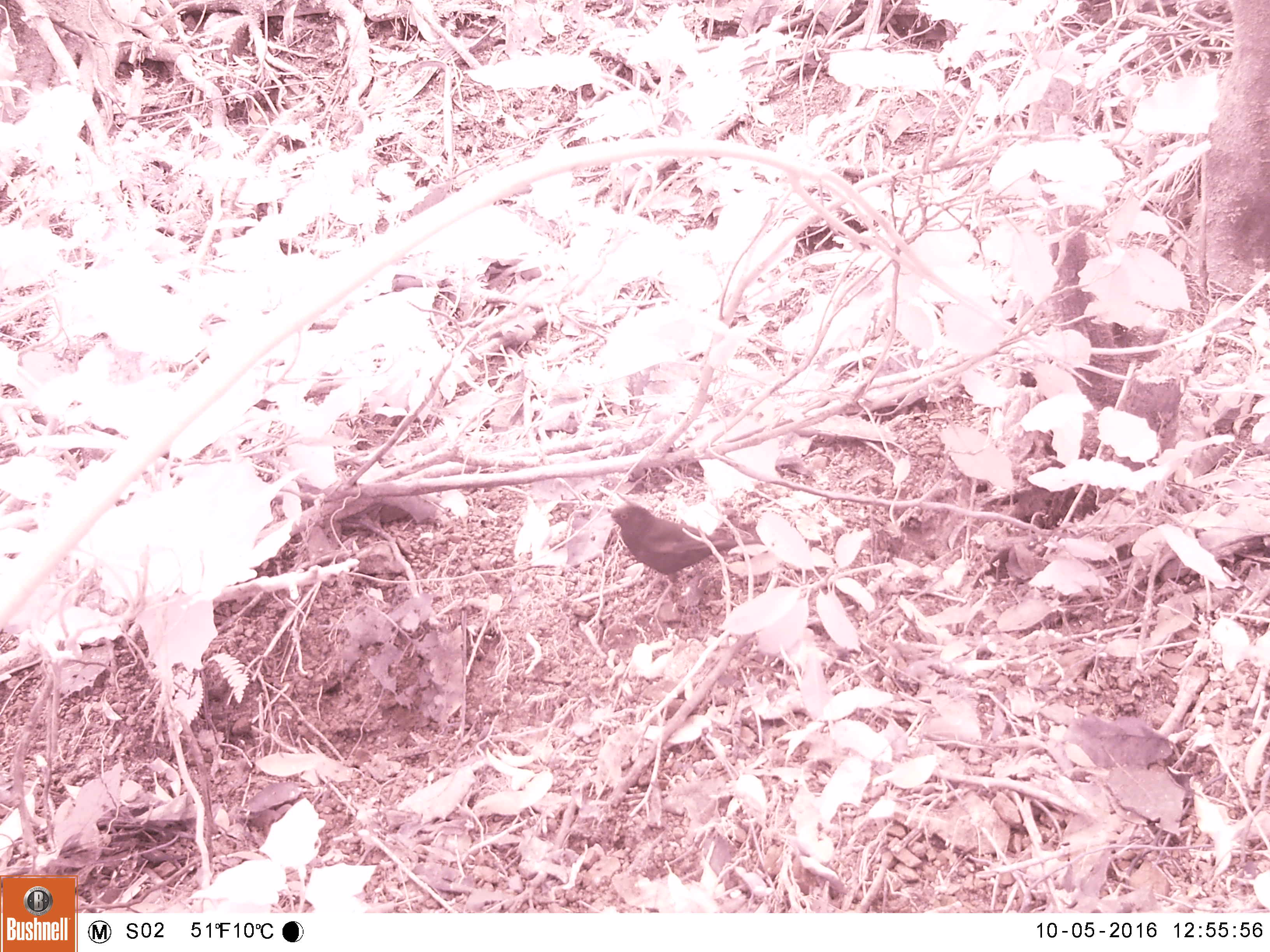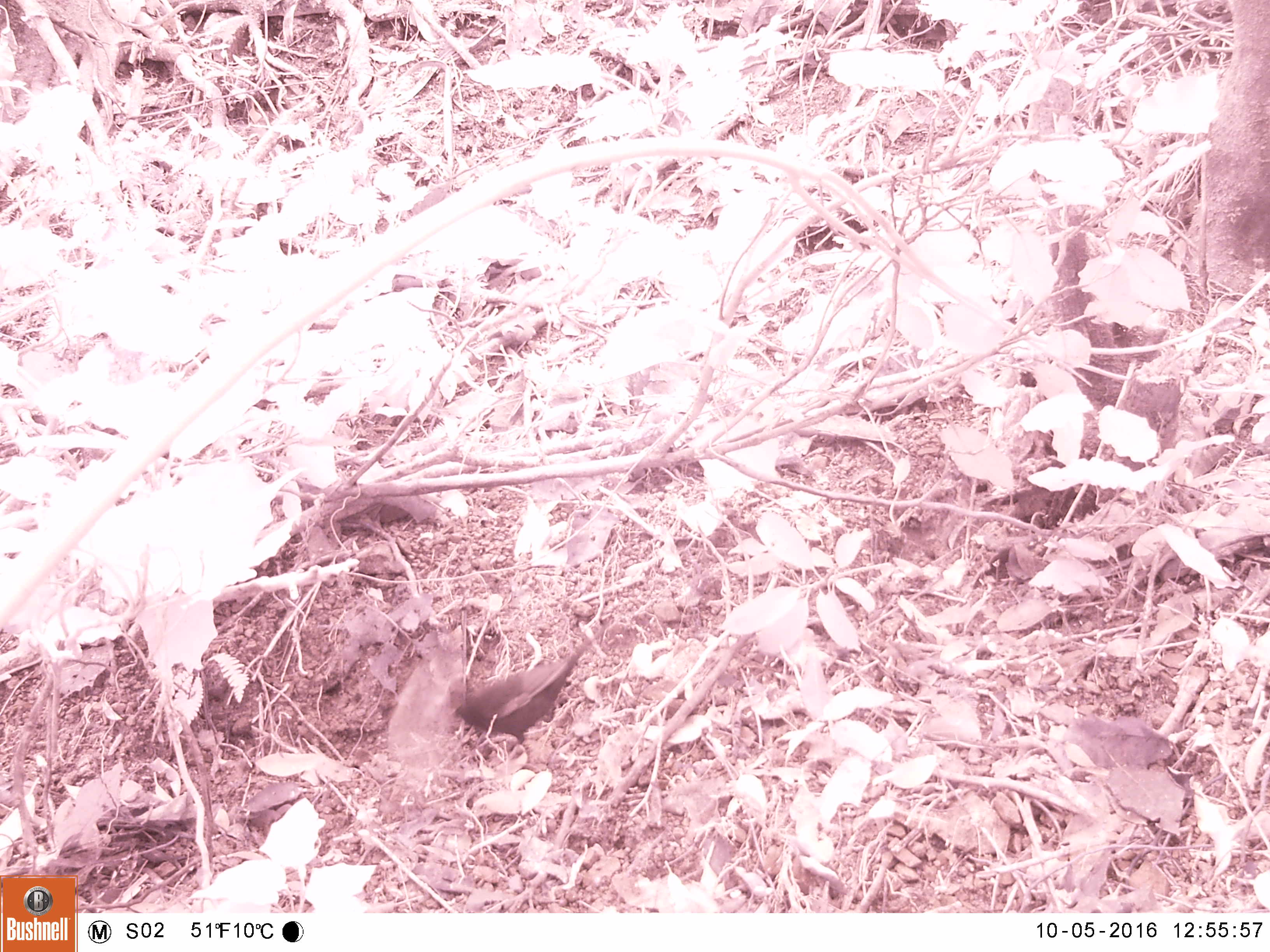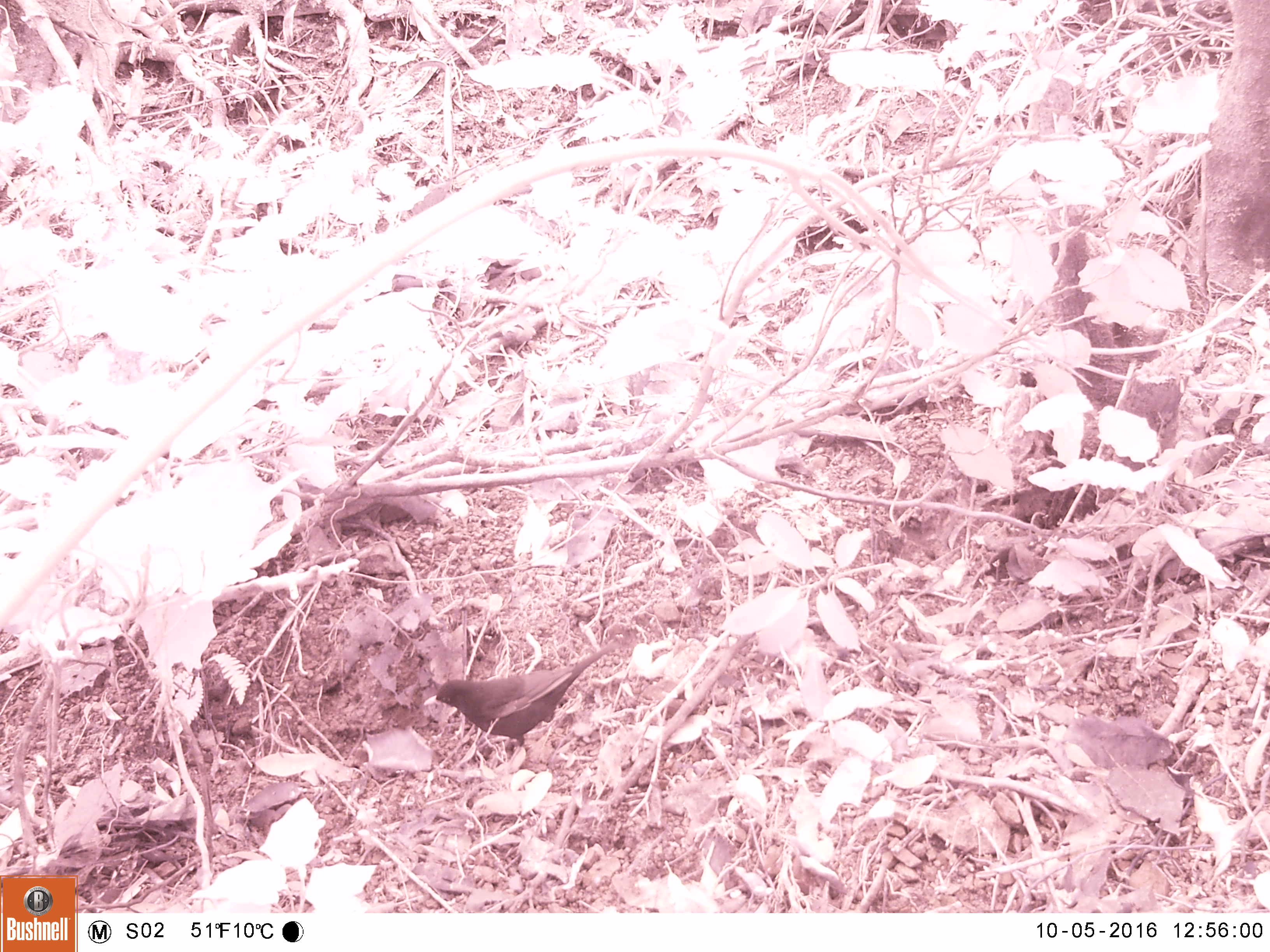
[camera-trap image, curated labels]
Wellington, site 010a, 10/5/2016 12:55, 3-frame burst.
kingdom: Animalia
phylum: Chordata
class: Aves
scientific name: Aves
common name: bird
Bird (Aves).